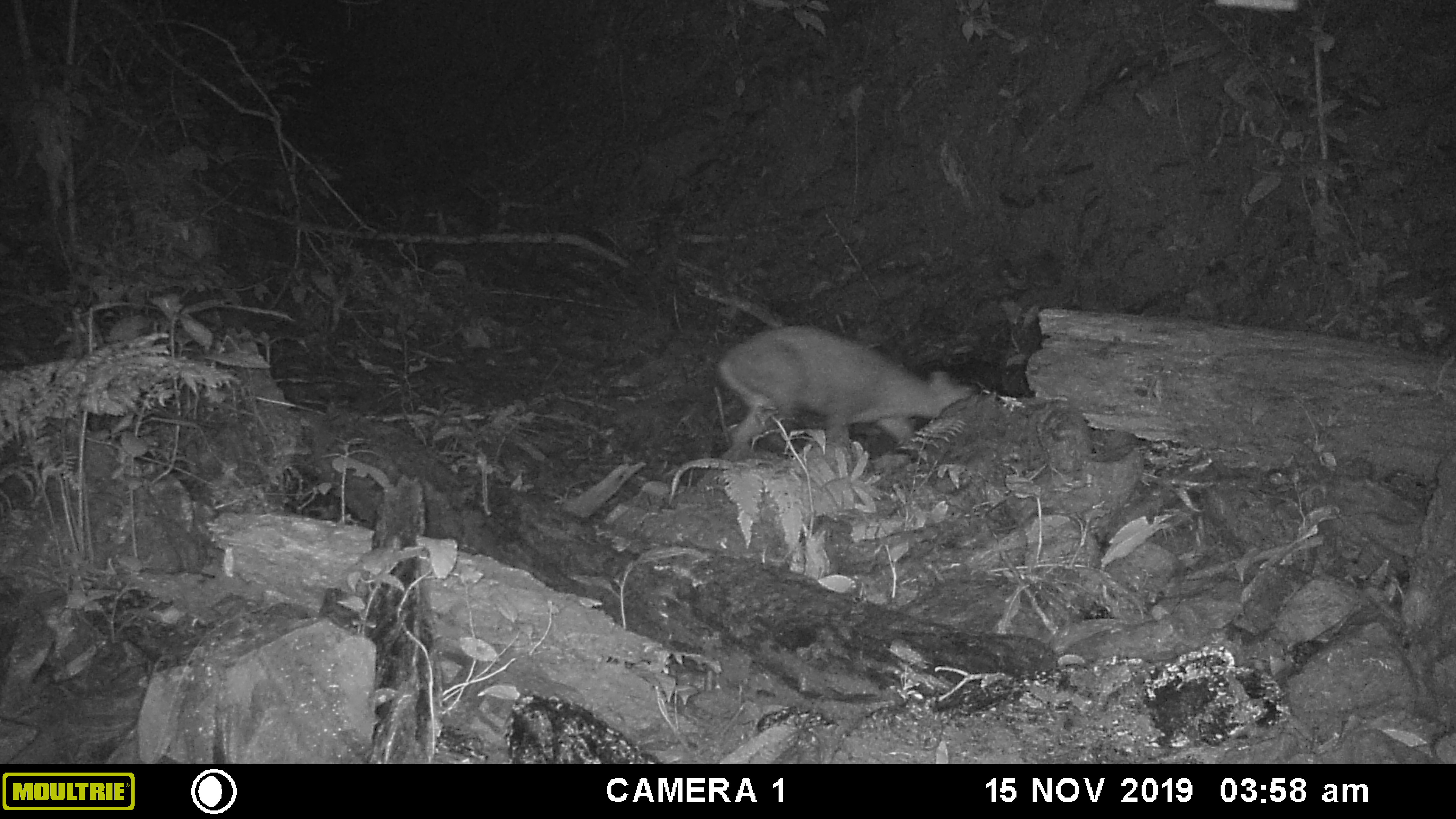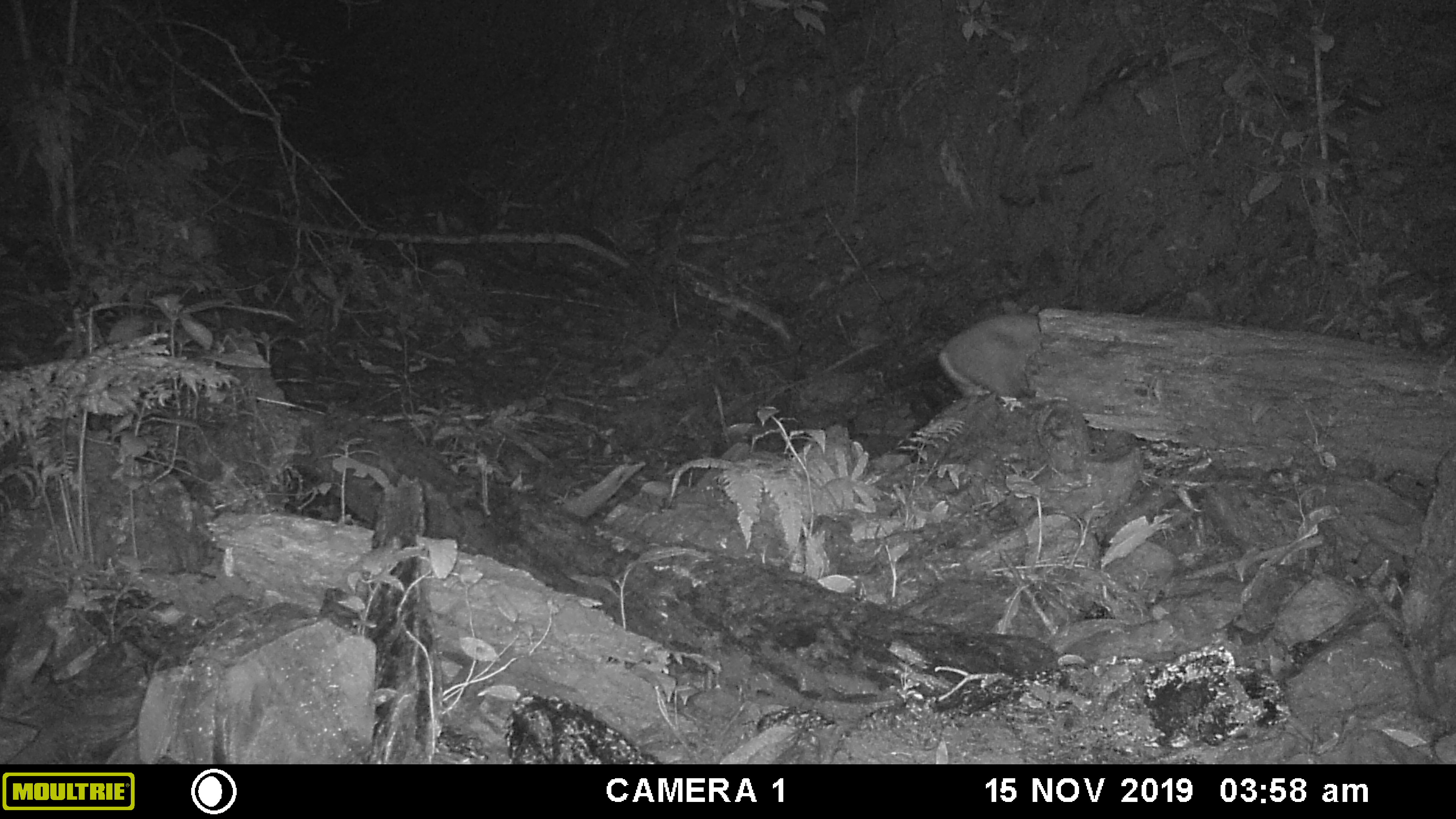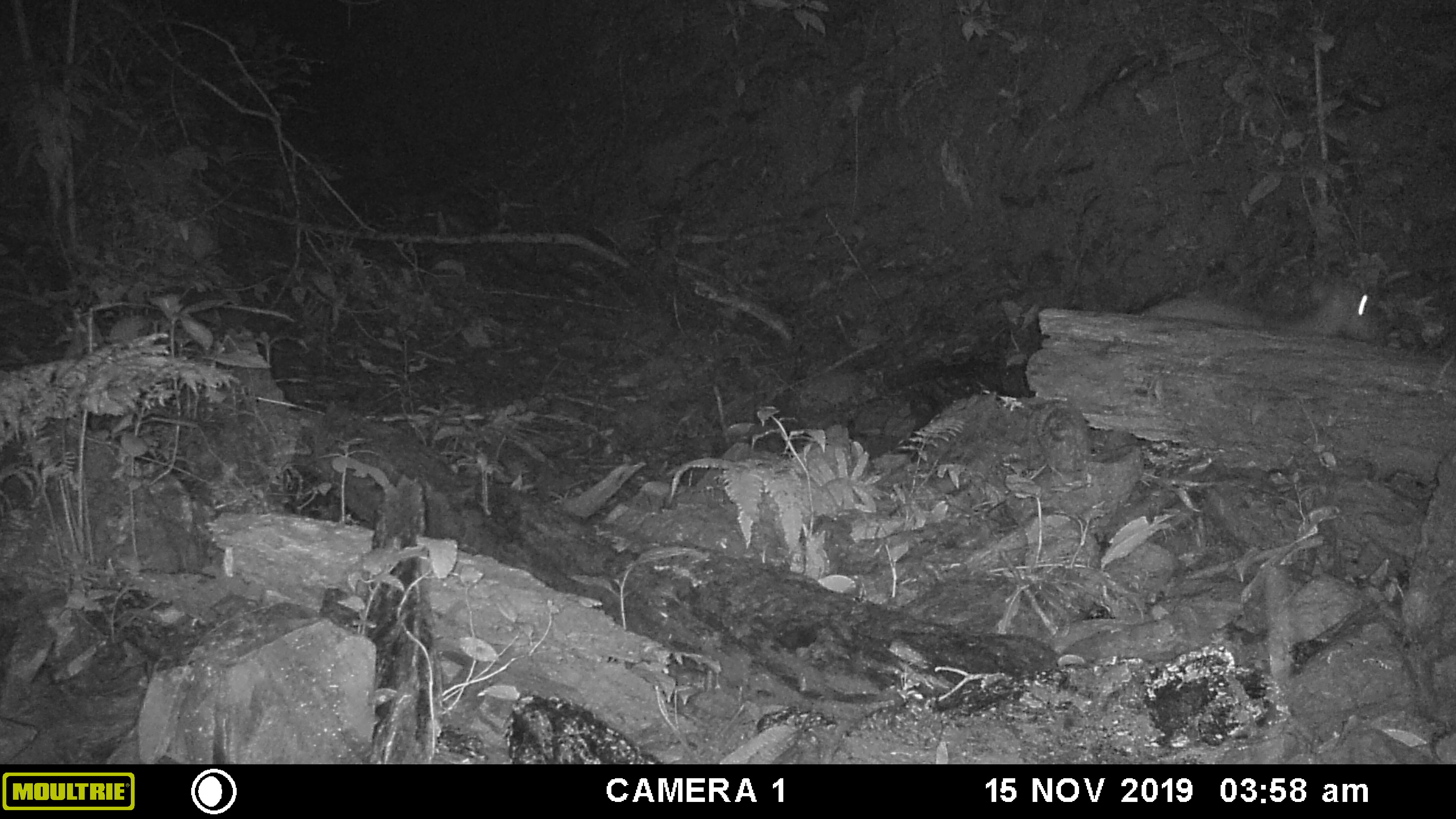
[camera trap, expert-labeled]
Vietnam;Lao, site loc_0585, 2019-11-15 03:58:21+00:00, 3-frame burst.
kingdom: Animalia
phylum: Chordata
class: Mammalia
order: Artiodactyla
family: Cervidae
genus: Muntiacus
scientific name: Muntiacus muntjak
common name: red muntjac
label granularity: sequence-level